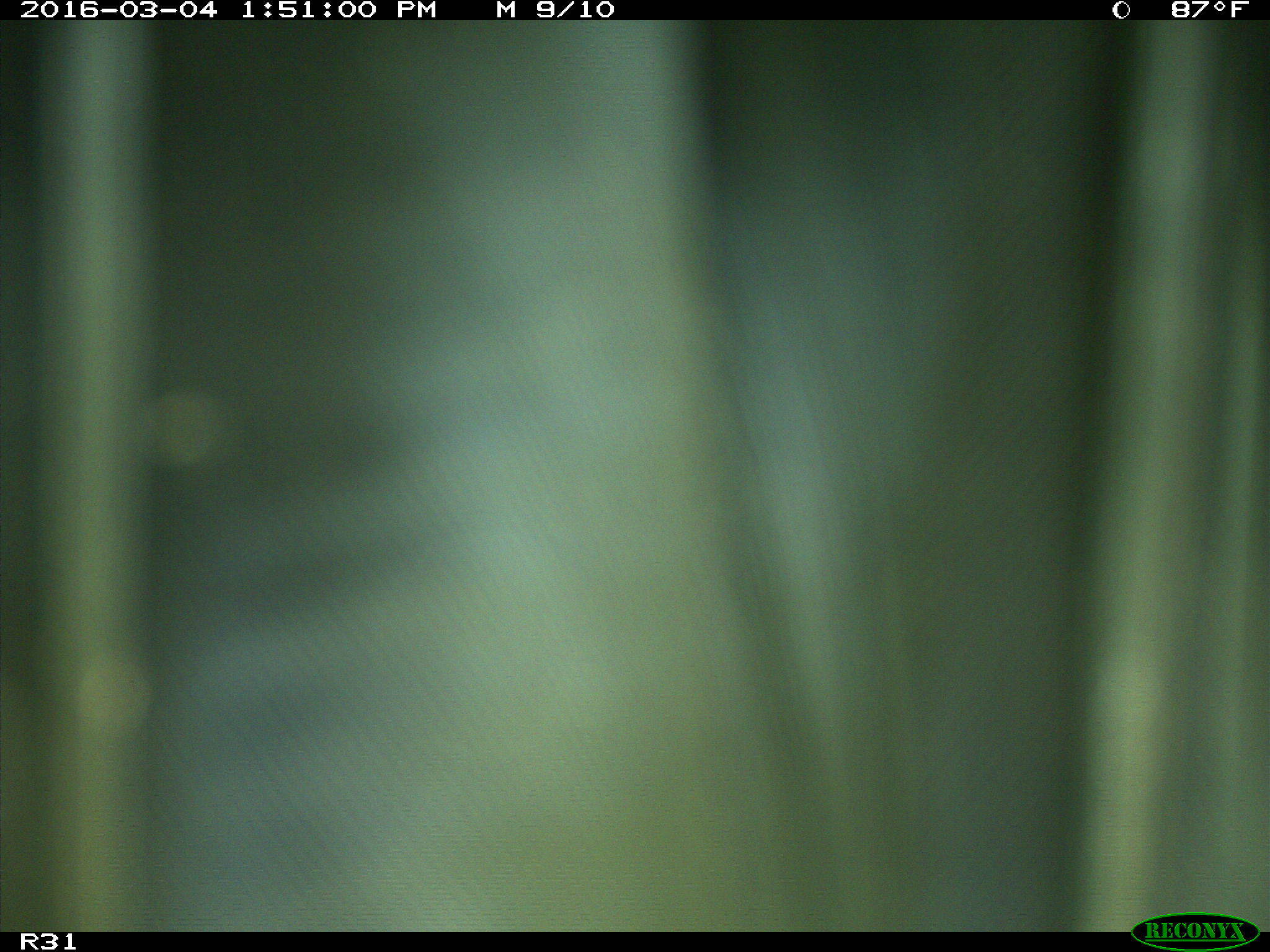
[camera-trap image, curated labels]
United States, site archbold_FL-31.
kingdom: Animalia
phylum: Chordata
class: Aves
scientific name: Aves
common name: birds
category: unidentified bird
Unidentified bird (birds) (Aves).